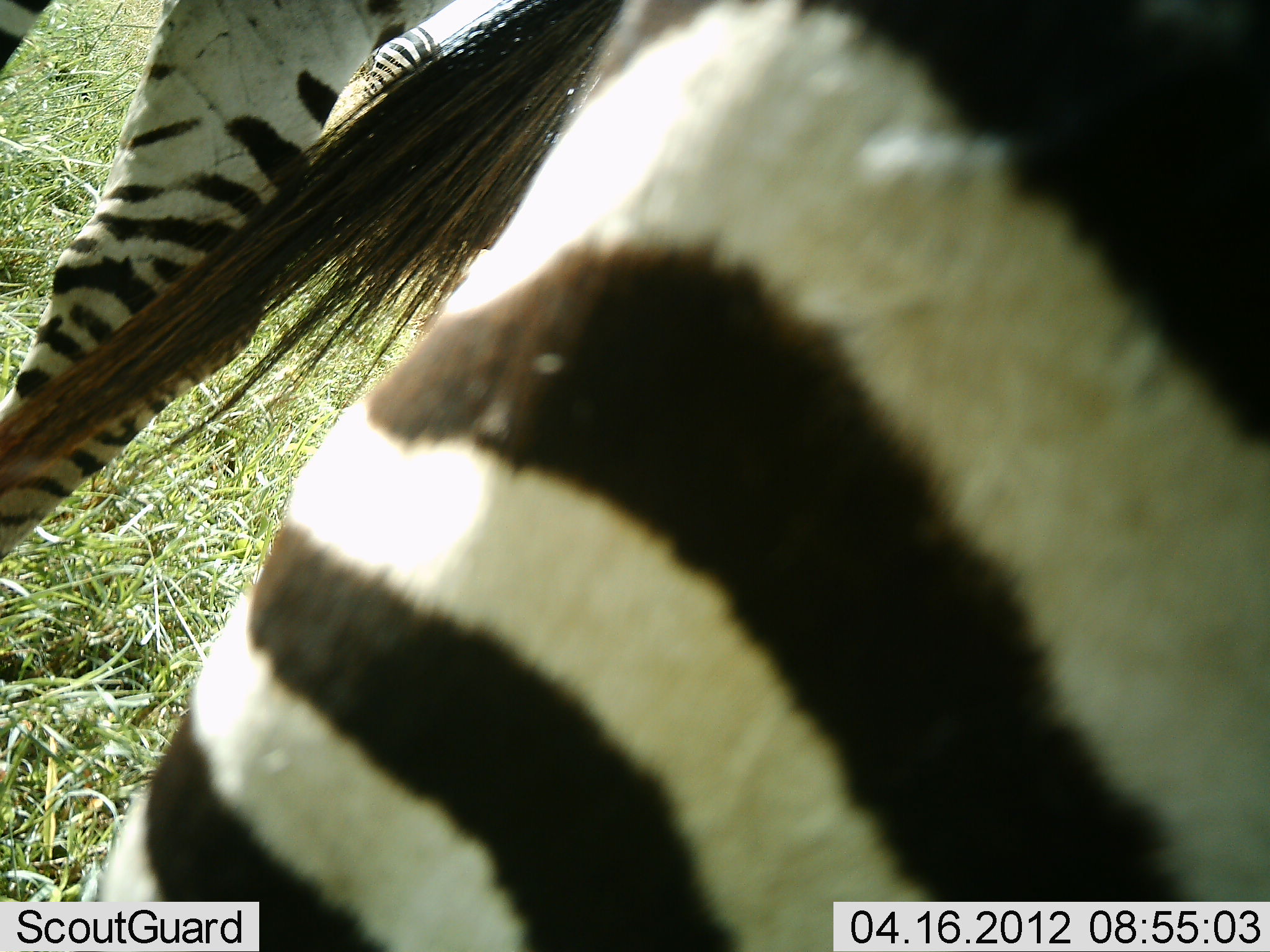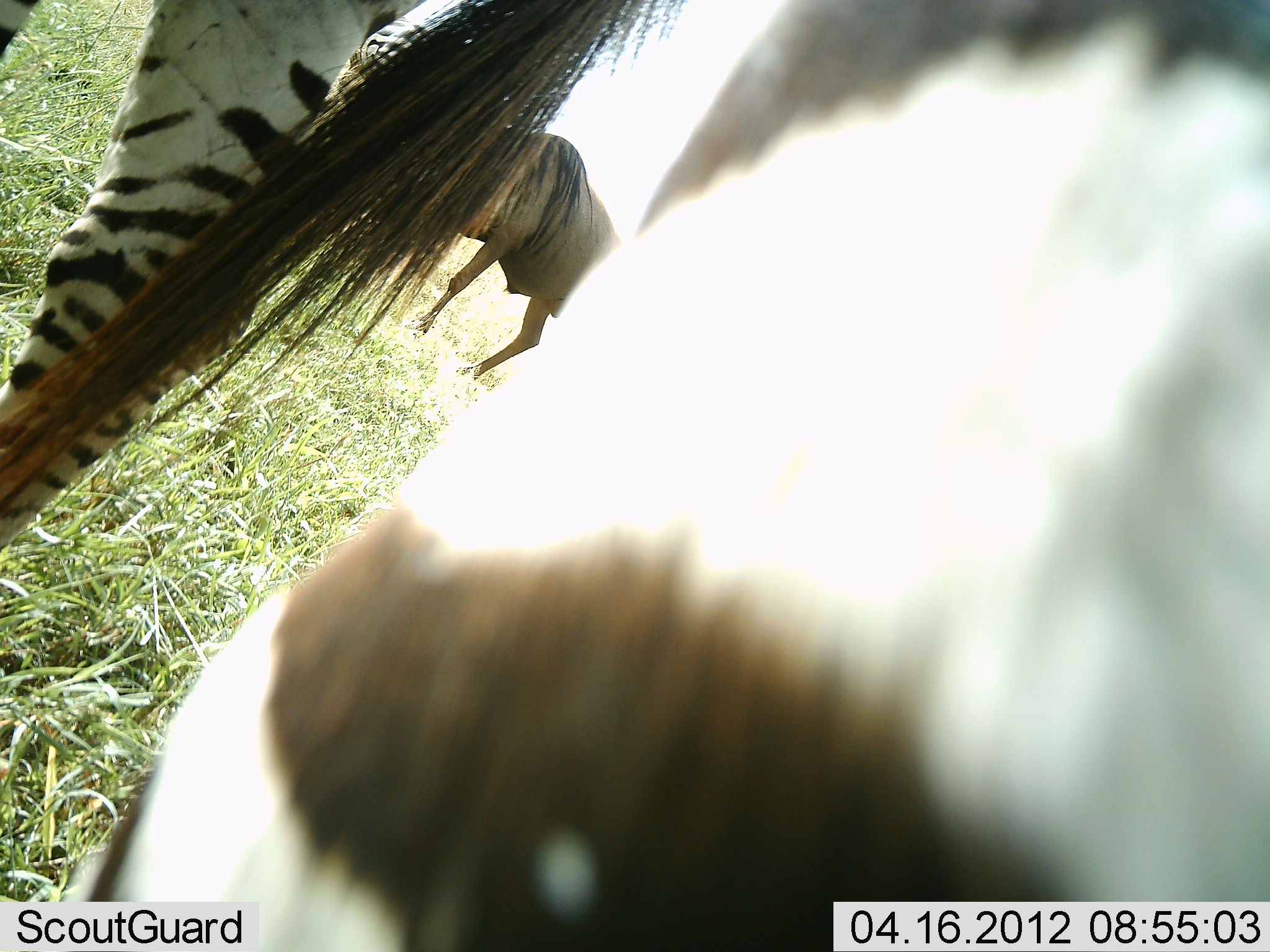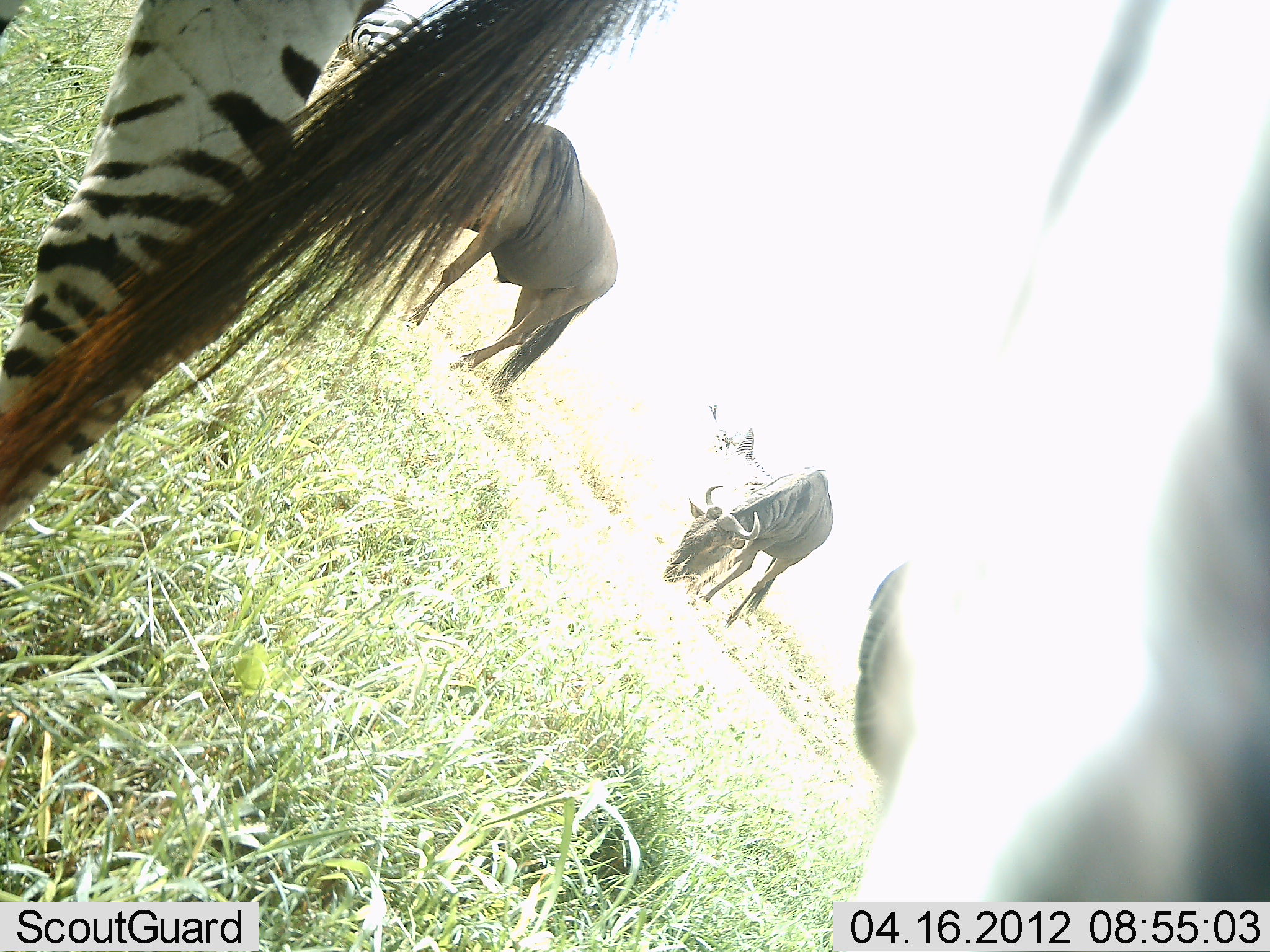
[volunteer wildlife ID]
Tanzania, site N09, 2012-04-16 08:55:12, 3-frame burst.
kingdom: Animalia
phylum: Chordata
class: Mammalia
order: Artiodactyla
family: Bovidae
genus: Connochaetes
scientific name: Connochaetes taurinus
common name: blue wildebeest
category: wildebeest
Wildebeest (blue wildebeest) (Connochaetes taurinus), count 2. Behavior (volunteer vote fractions): standing 24%, resting 0%, moving 0%, interacting 0%. Young present (vote fraction): 0%. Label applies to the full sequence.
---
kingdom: Animalia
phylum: Chordata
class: Mammalia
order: Perissodactyla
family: Equidae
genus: Equus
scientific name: Equus quagga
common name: plains zebra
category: zebra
Zebra (plains zebra) (Equus quagga), count 2. Behavior (volunteer vote fractions): standing 69%, resting 0%, moving 35%, interacting 0%. Young present (vote fraction): 0%. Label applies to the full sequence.